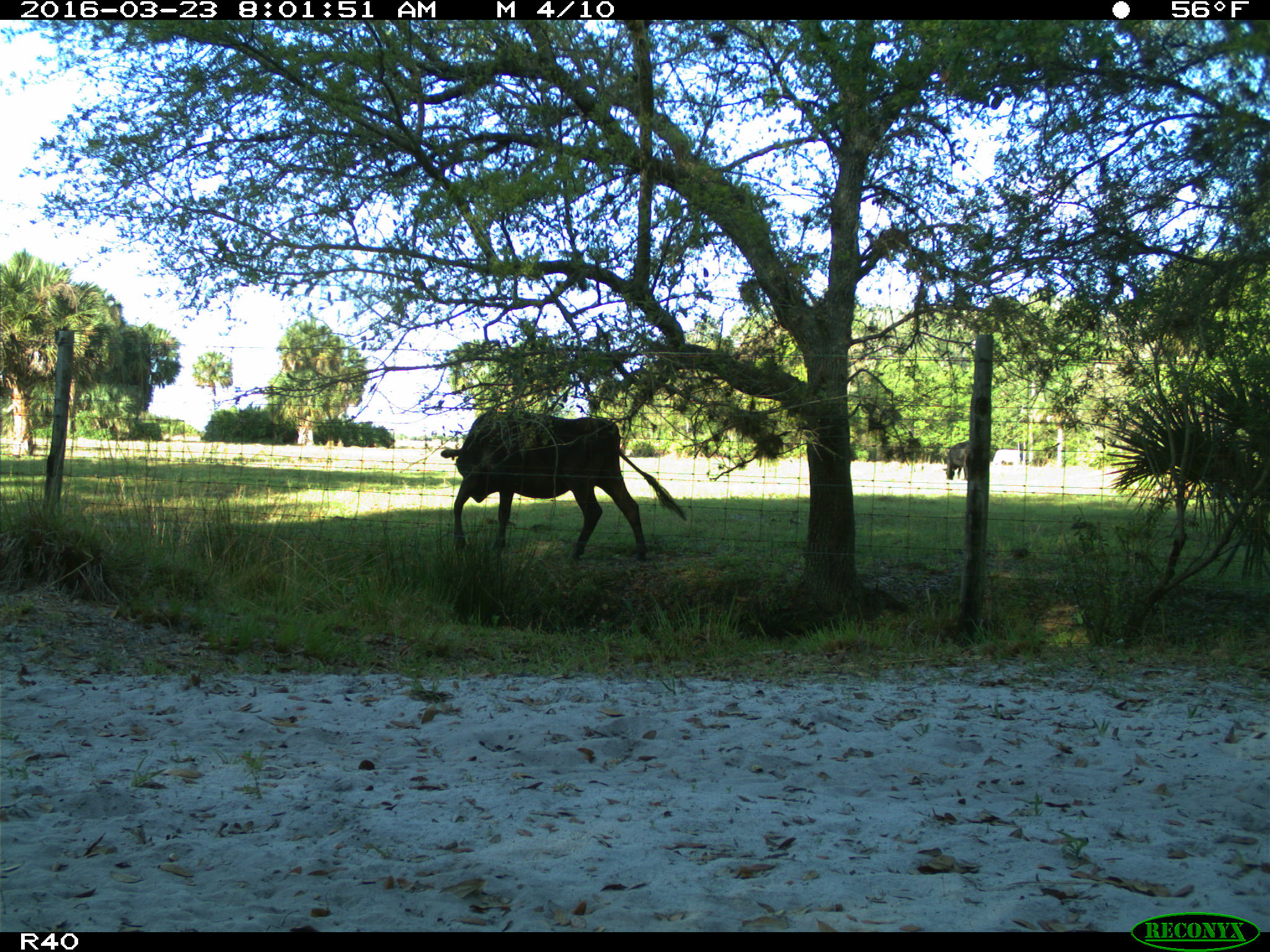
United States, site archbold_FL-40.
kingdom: Animalia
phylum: Chordata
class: Mammalia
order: Artiodactyla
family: Bovidae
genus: Bos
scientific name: Bos taurus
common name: domestic cow